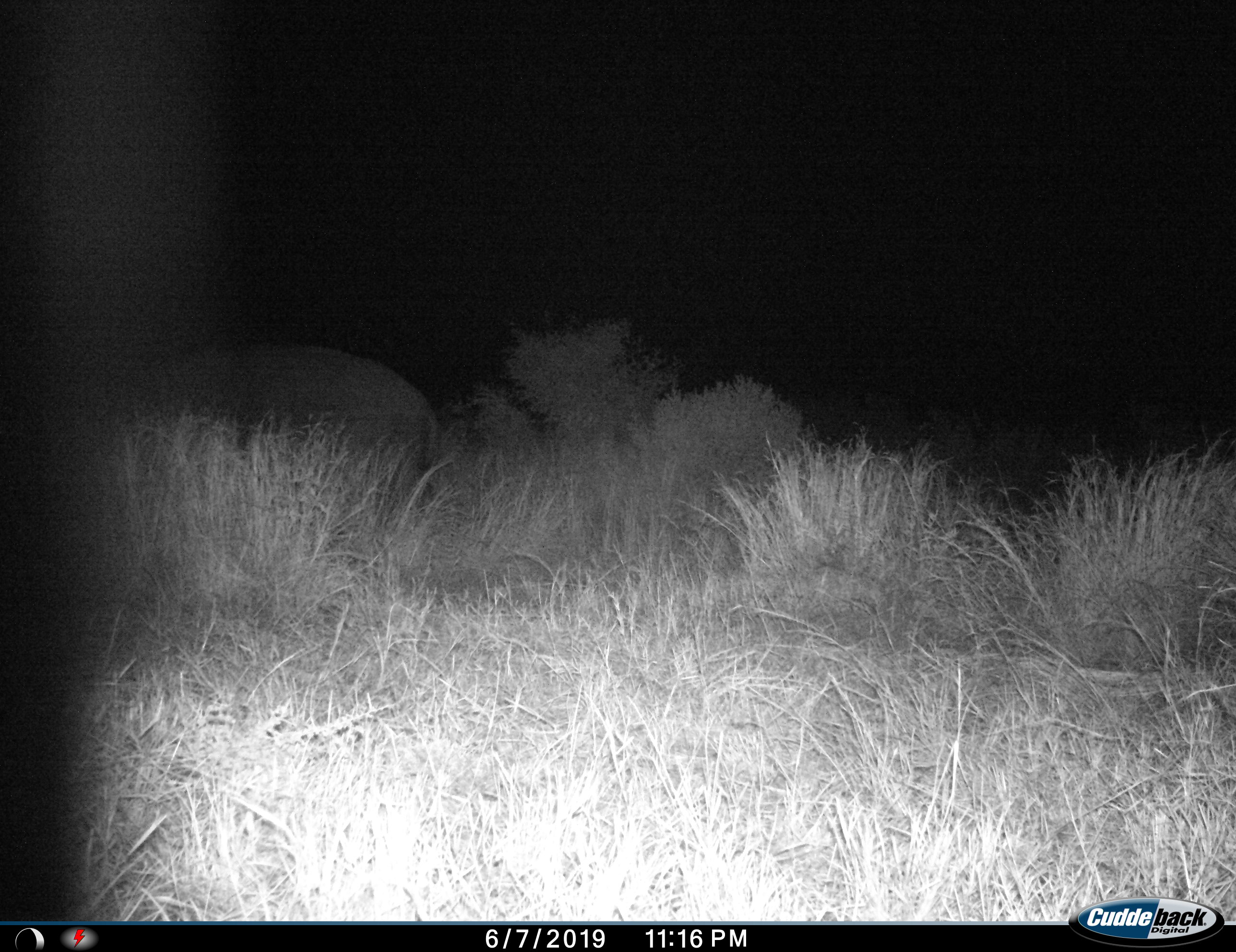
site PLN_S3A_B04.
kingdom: Animalia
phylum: Chordata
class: Mammalia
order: Proboscidea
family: Elephantidae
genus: Loxodonta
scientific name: Loxodonta africana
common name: african bush elephant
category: elephant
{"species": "elephant (african bush elephant) (Loxodonta africana)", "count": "1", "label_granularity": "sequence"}